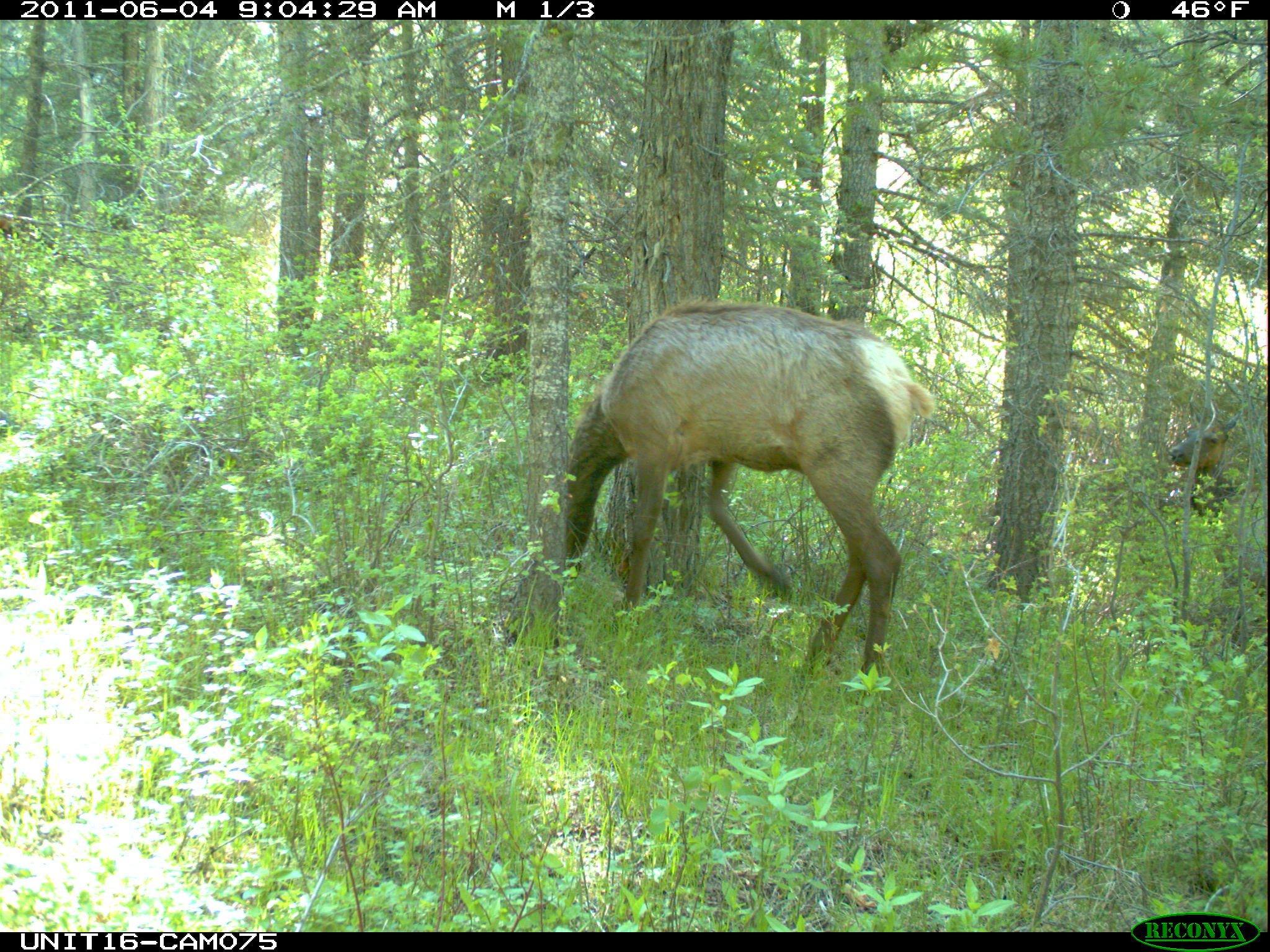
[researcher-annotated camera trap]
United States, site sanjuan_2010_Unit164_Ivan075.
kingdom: Animalia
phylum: Chordata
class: Mammalia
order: Artiodactyla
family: Cervidae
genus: Cervus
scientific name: Cervus elaphus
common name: red deer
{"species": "Cervus elaphus (red deer)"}